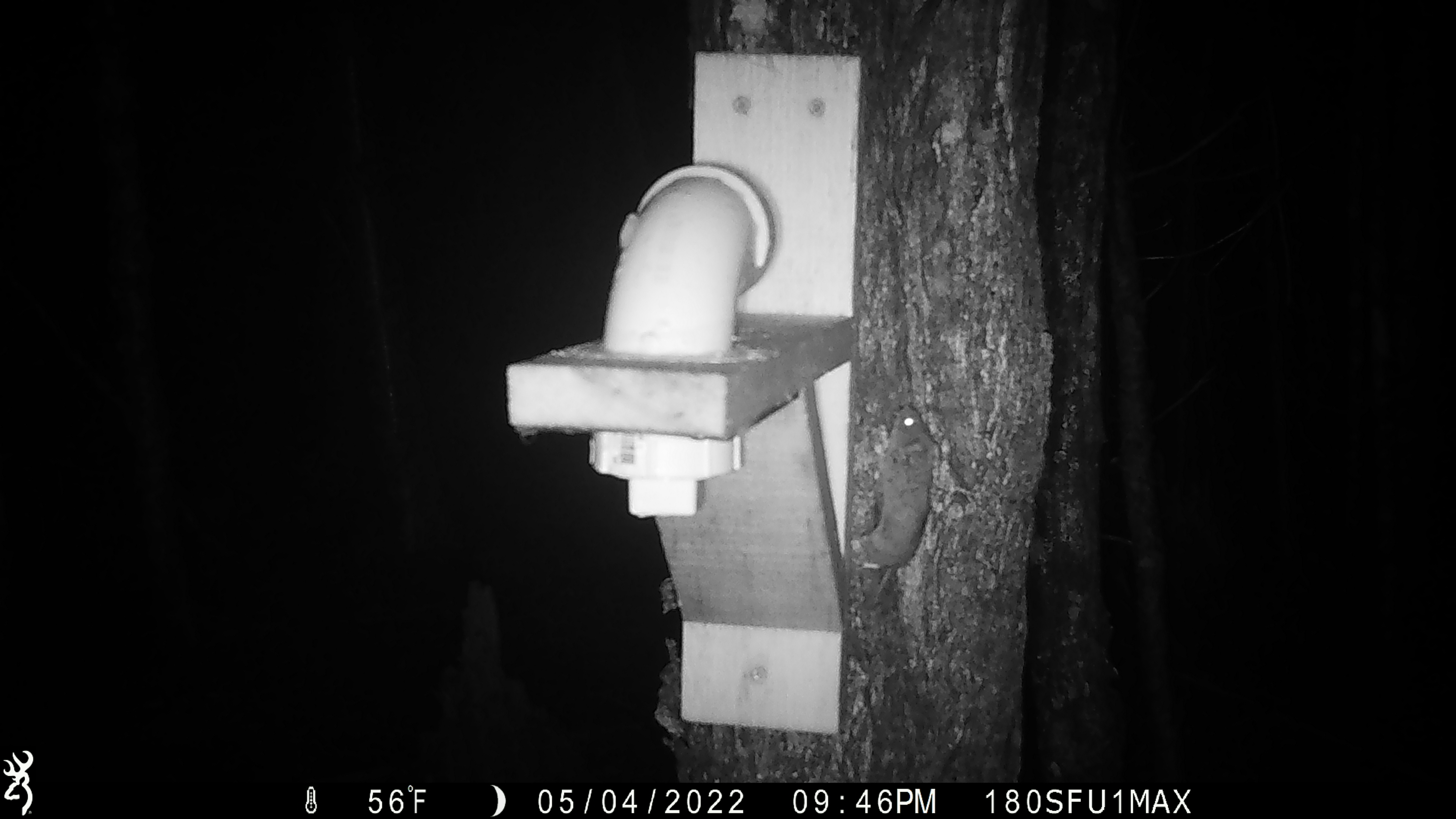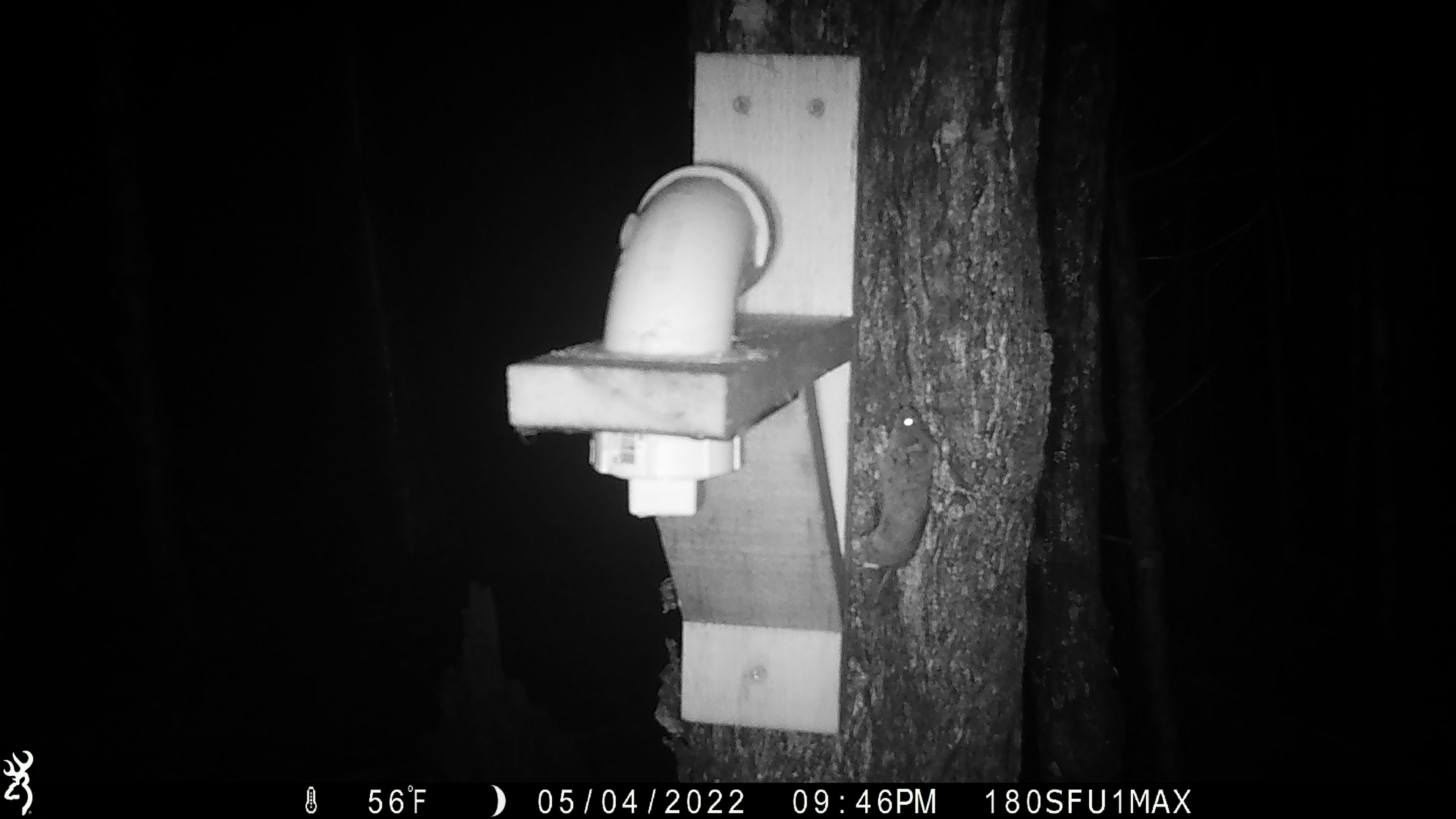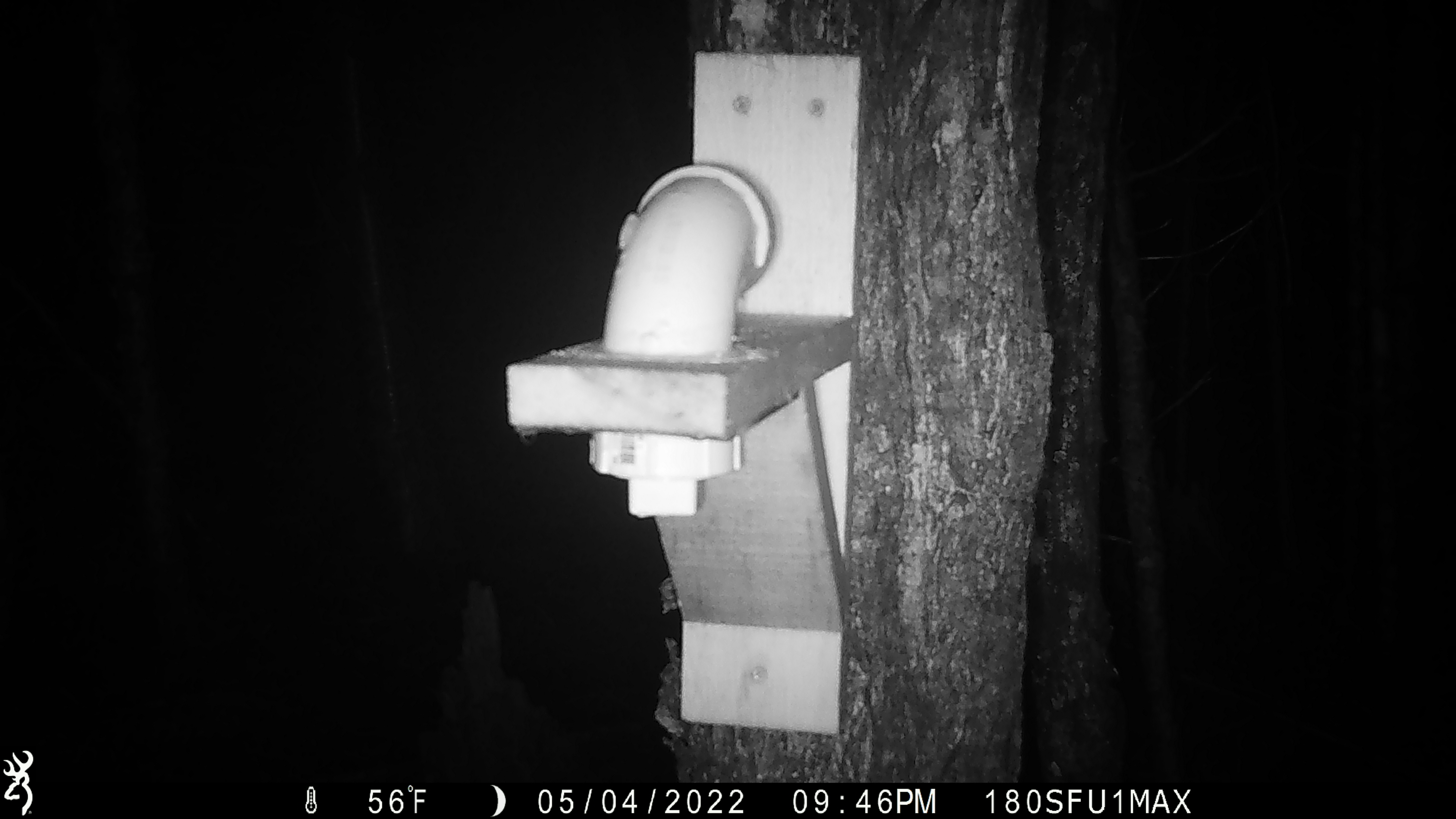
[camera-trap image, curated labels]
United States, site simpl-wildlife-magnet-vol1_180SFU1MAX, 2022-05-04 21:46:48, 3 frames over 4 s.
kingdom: Animalia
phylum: Chordata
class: Mammalia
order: Rodentia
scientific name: Rodentia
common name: mouse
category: mouse sp.